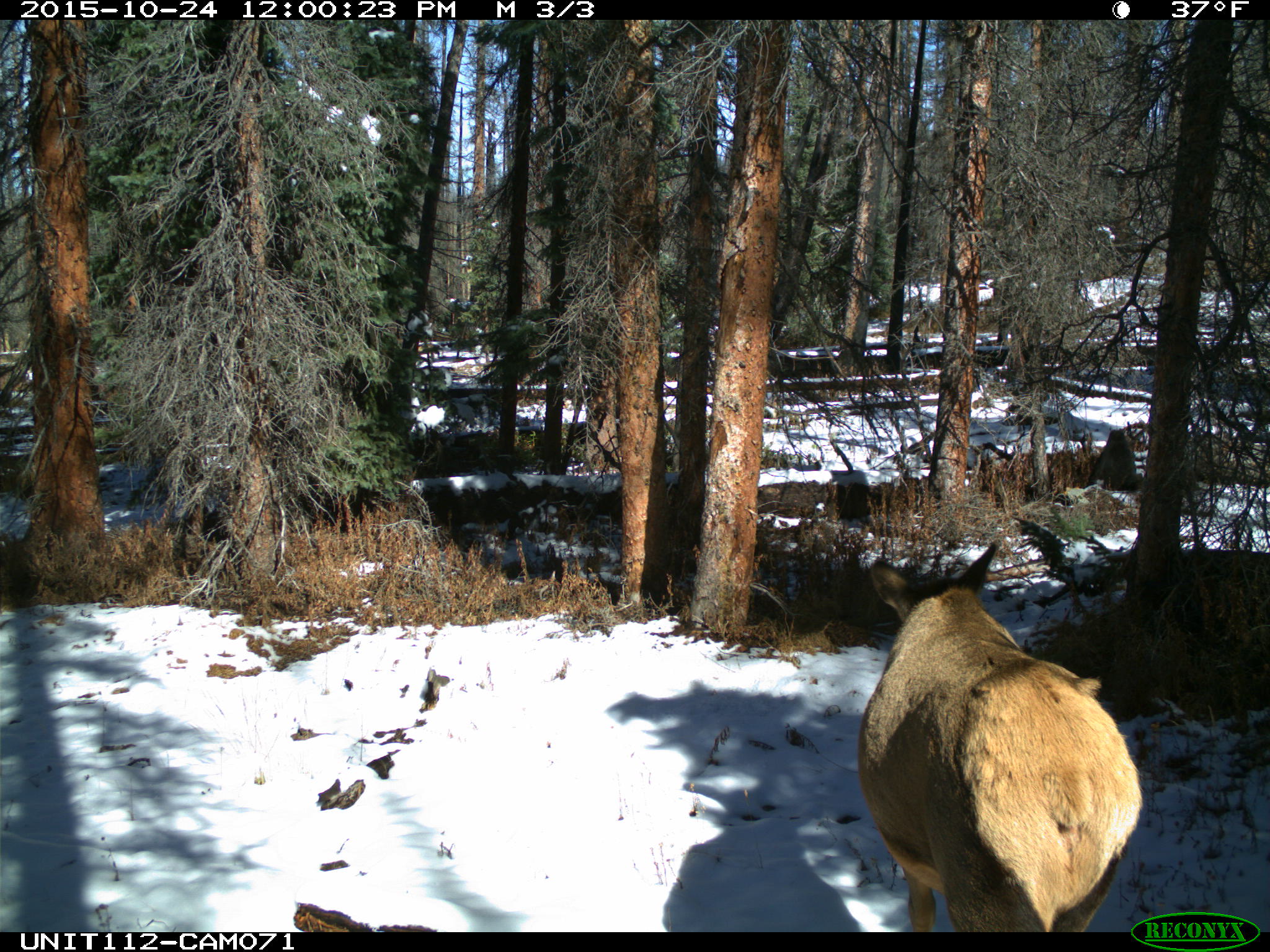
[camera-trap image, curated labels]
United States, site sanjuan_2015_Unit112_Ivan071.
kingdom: Animalia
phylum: Chordata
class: Mammalia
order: Artiodactyla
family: Cervidae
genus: Cervus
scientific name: Cervus elaphus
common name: red deer